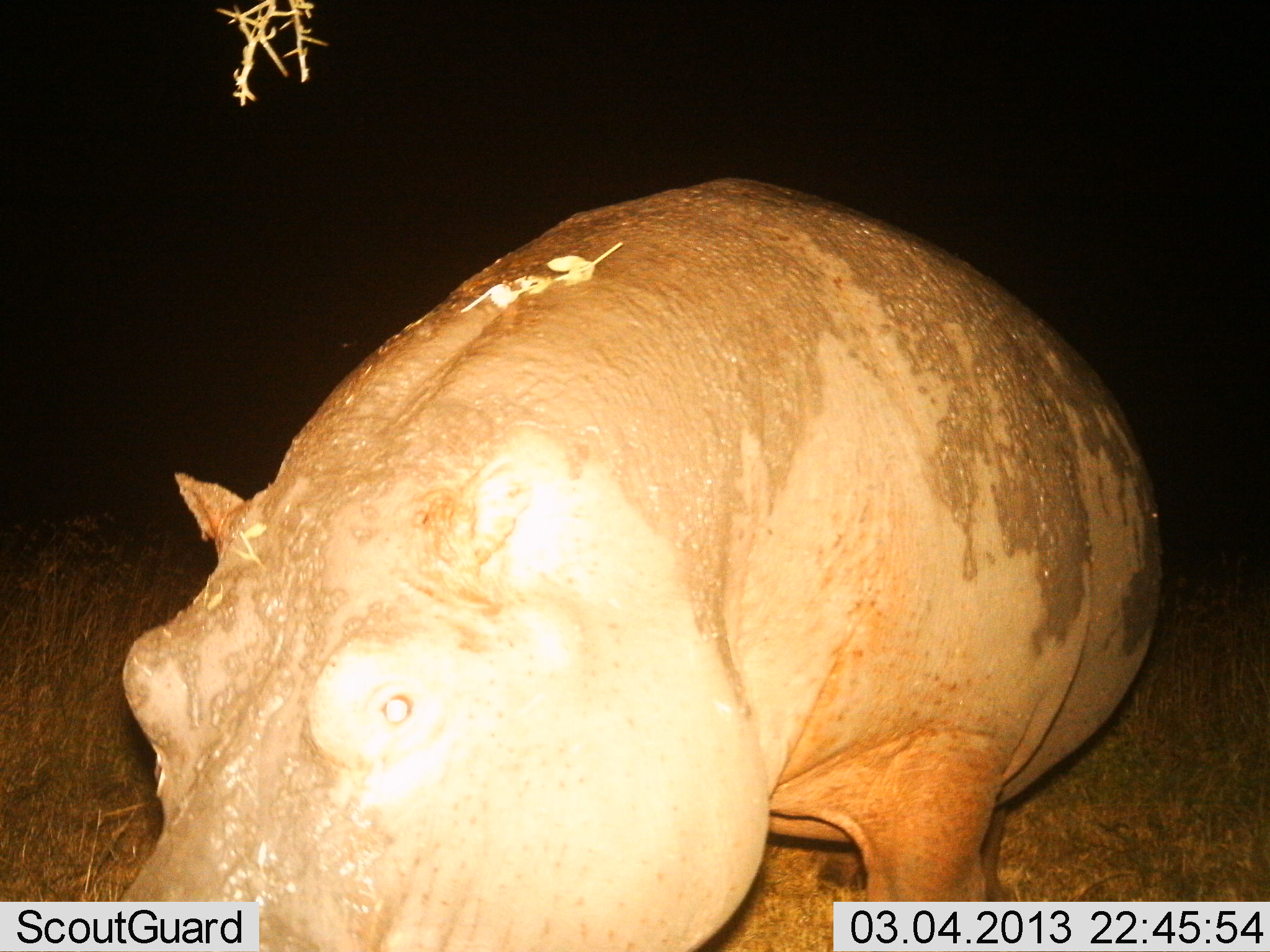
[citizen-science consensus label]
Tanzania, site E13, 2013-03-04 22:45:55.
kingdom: Animalia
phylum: Chordata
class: Mammalia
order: Artiodactyla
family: Hippopotamidae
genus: Hippopotamus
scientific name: Hippopotamus amphibius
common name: hippopotamus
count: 1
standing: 83%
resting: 0%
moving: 12%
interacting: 4%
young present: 0%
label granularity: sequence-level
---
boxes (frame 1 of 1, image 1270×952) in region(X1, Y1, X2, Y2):
animal: region(116, 179, 1174, 952)